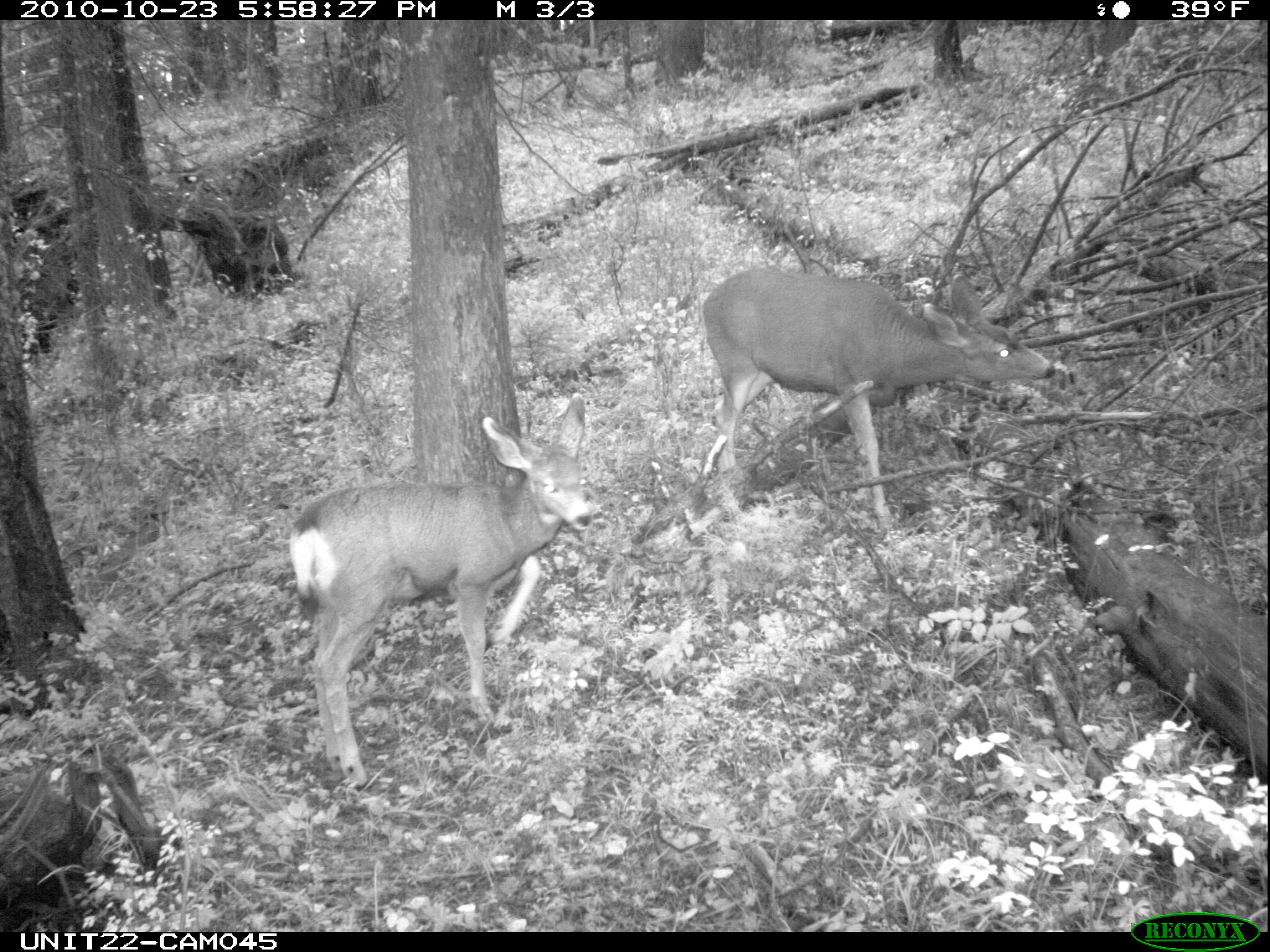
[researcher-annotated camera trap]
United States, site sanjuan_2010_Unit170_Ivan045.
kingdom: Animalia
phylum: Chordata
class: Mammalia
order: Artiodactyla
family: Cervidae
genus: Odocoileus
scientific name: Odocoileus hemionus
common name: mule deer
Odocoileus hemionus (mule deer).